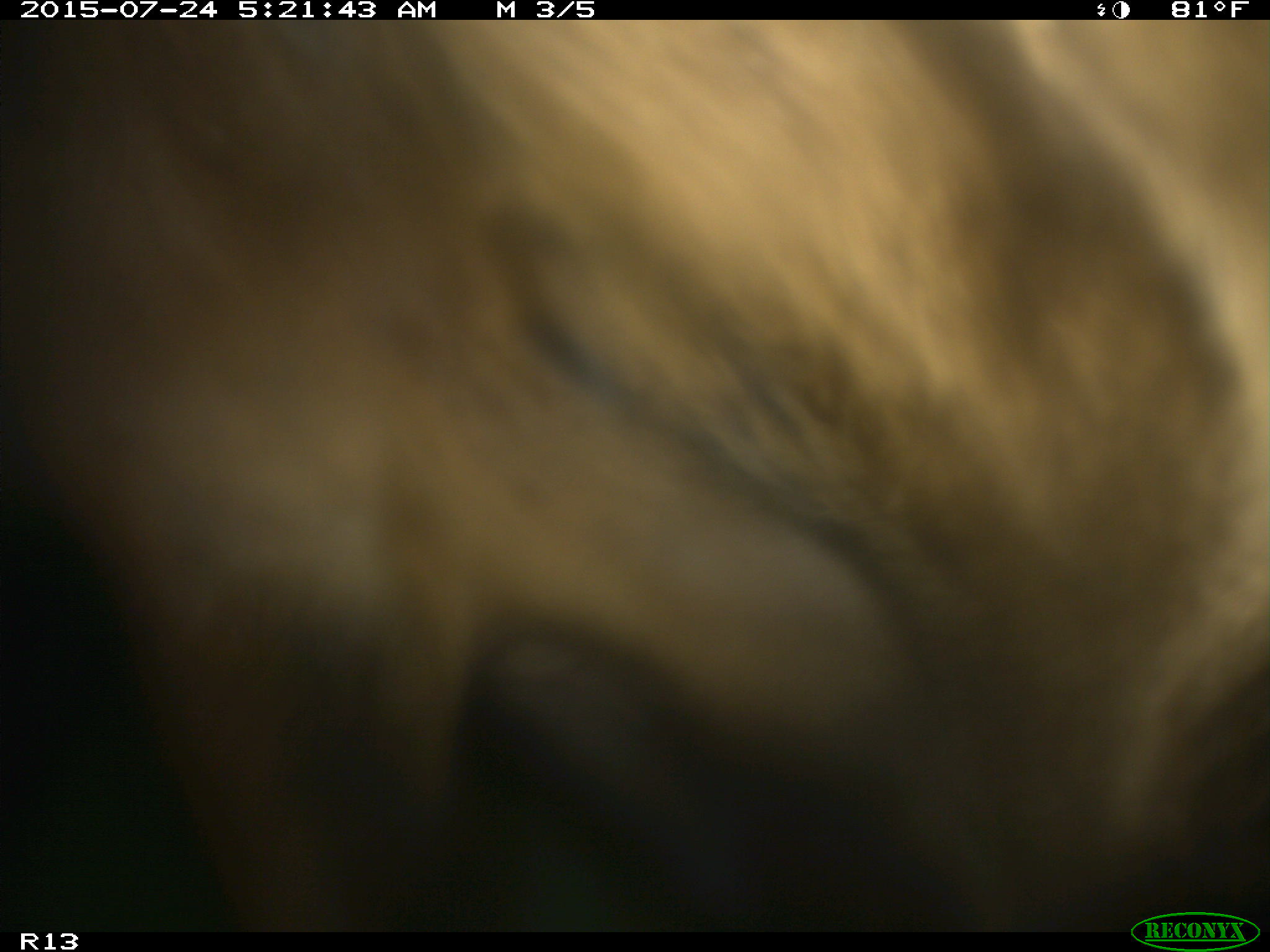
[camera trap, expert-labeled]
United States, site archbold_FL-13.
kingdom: Animalia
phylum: Chordata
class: Mammalia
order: Artiodactyla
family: Bovidae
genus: Bos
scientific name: Bos taurus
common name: domestic cow